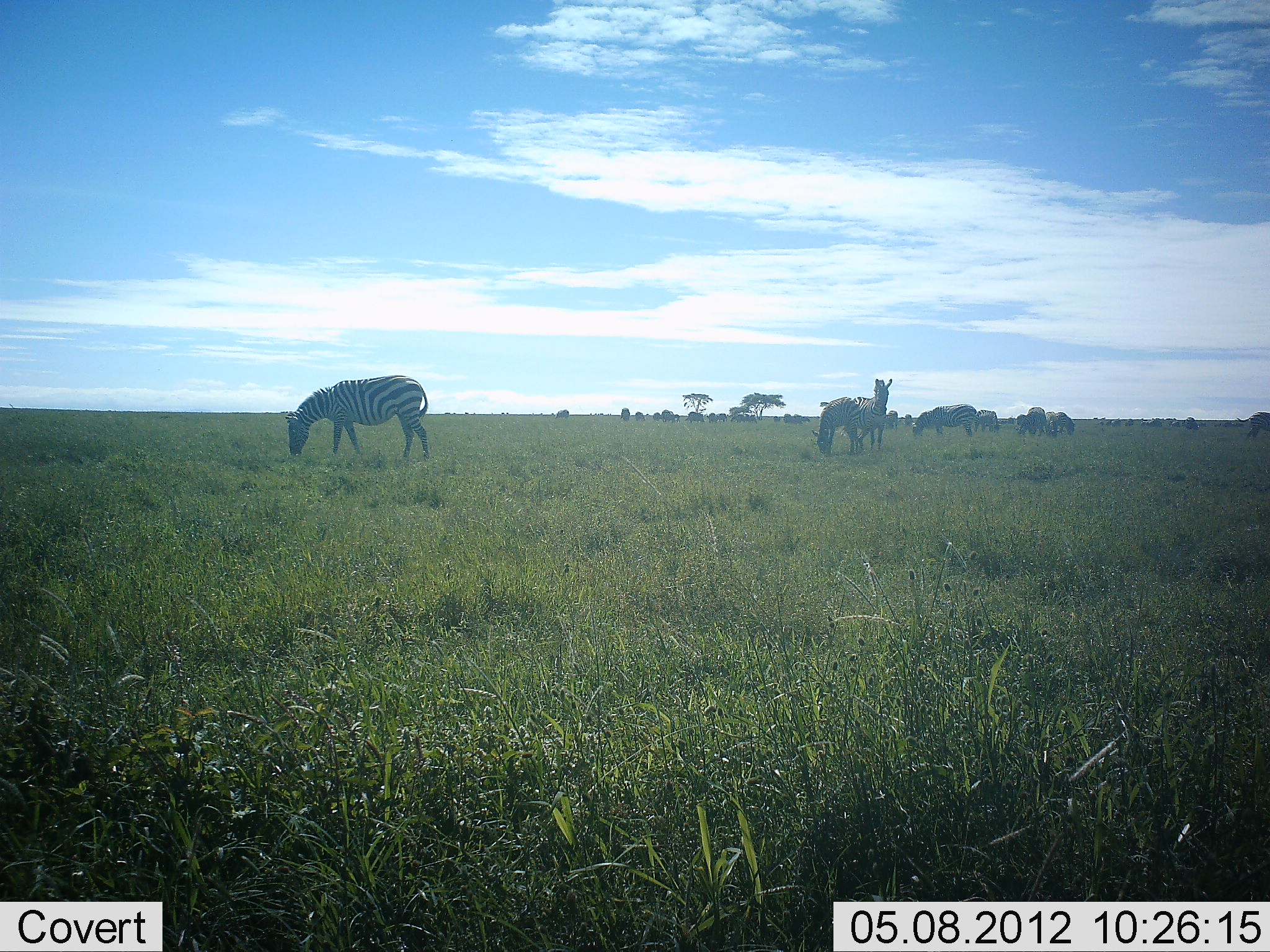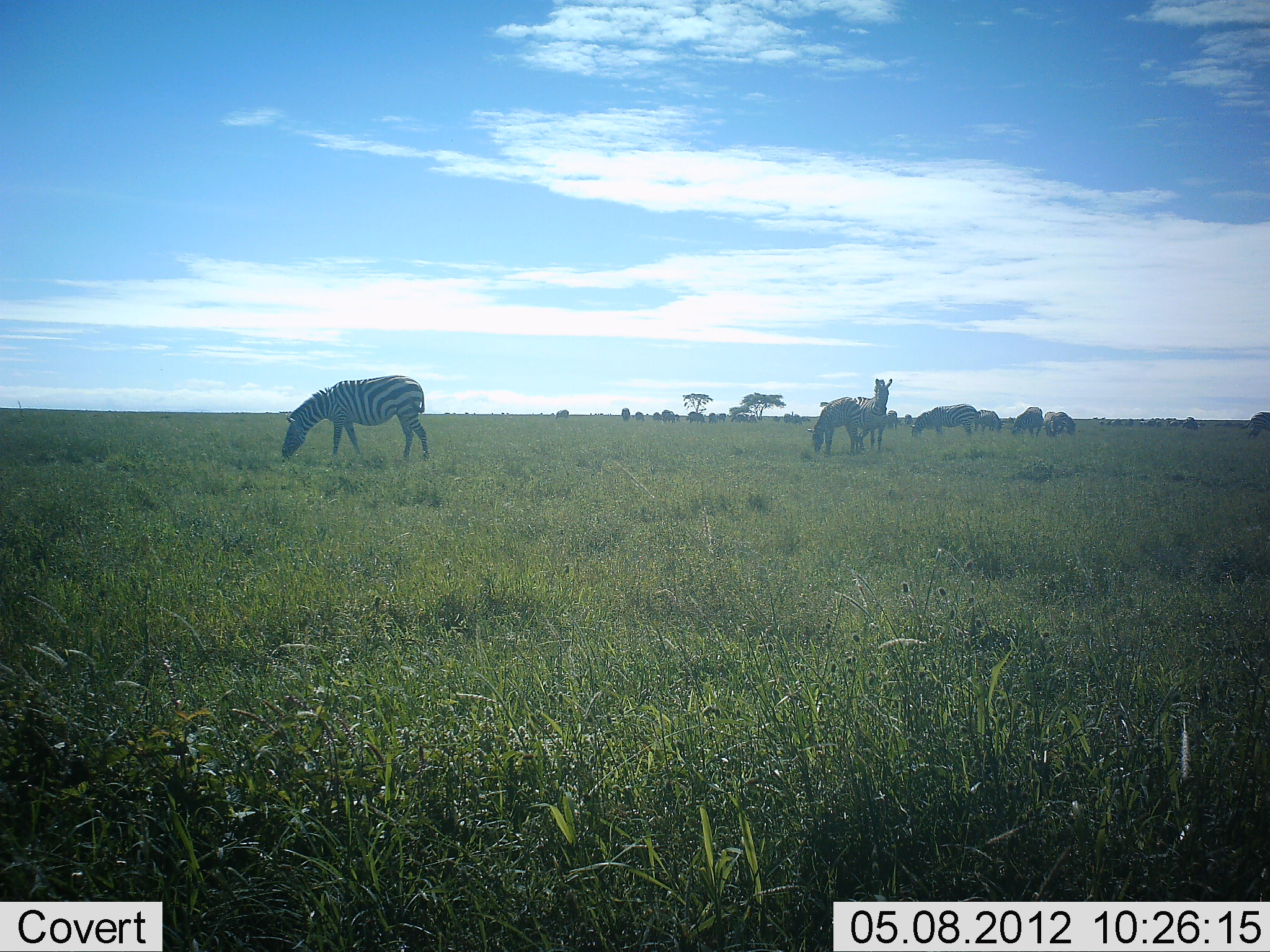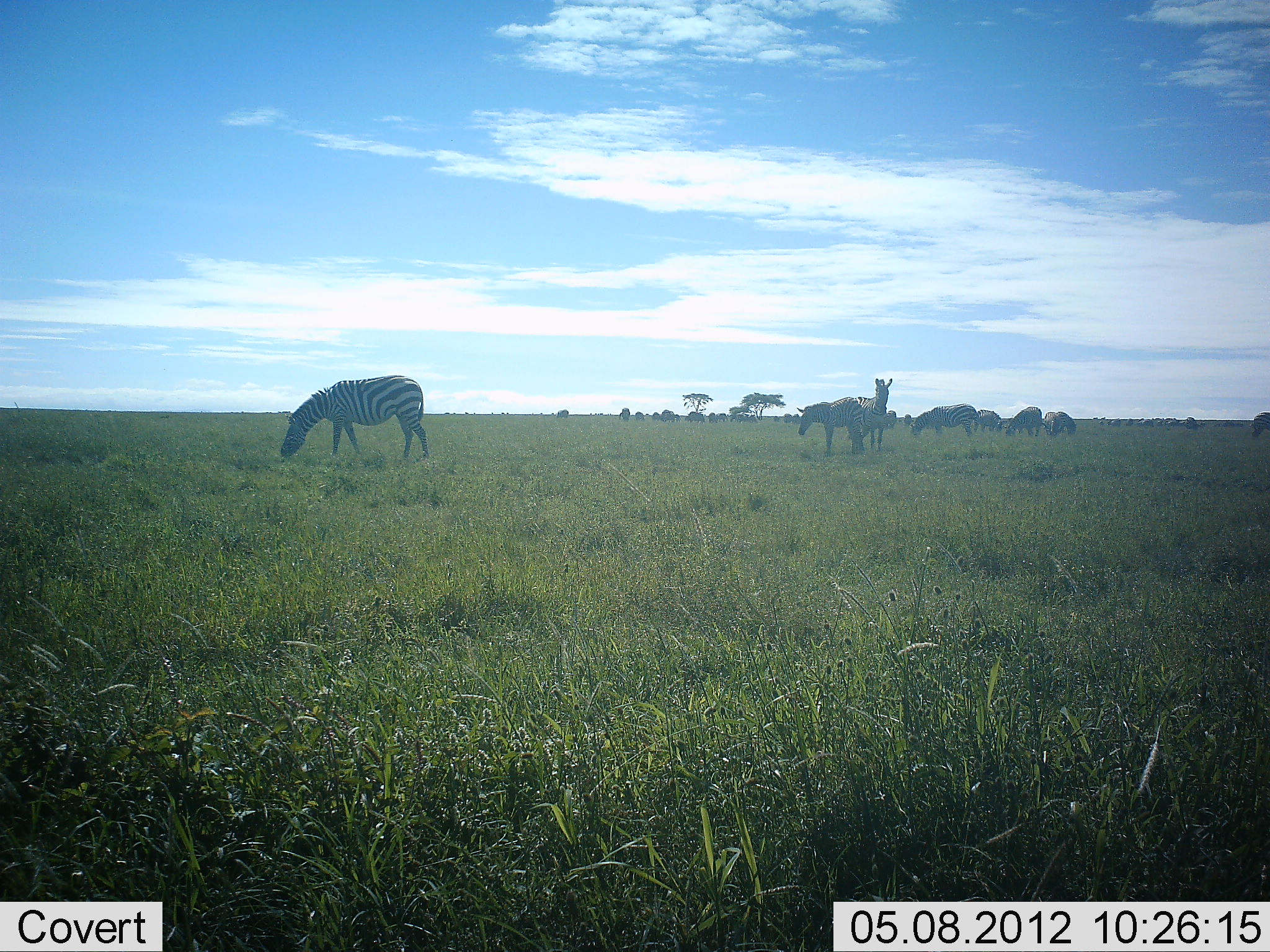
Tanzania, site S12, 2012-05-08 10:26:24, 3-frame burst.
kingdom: Animalia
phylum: Chordata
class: Mammalia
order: Perissodactyla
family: Equidae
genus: Equus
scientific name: Equus quagga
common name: plains zebra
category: zebra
Zebra (plains zebra) (Equus quagga), count 9. Behavior (volunteer vote fractions): standing 65%, resting 0%, moving 6%, interacting 0%. Young present (vote fraction): 0%. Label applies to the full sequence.